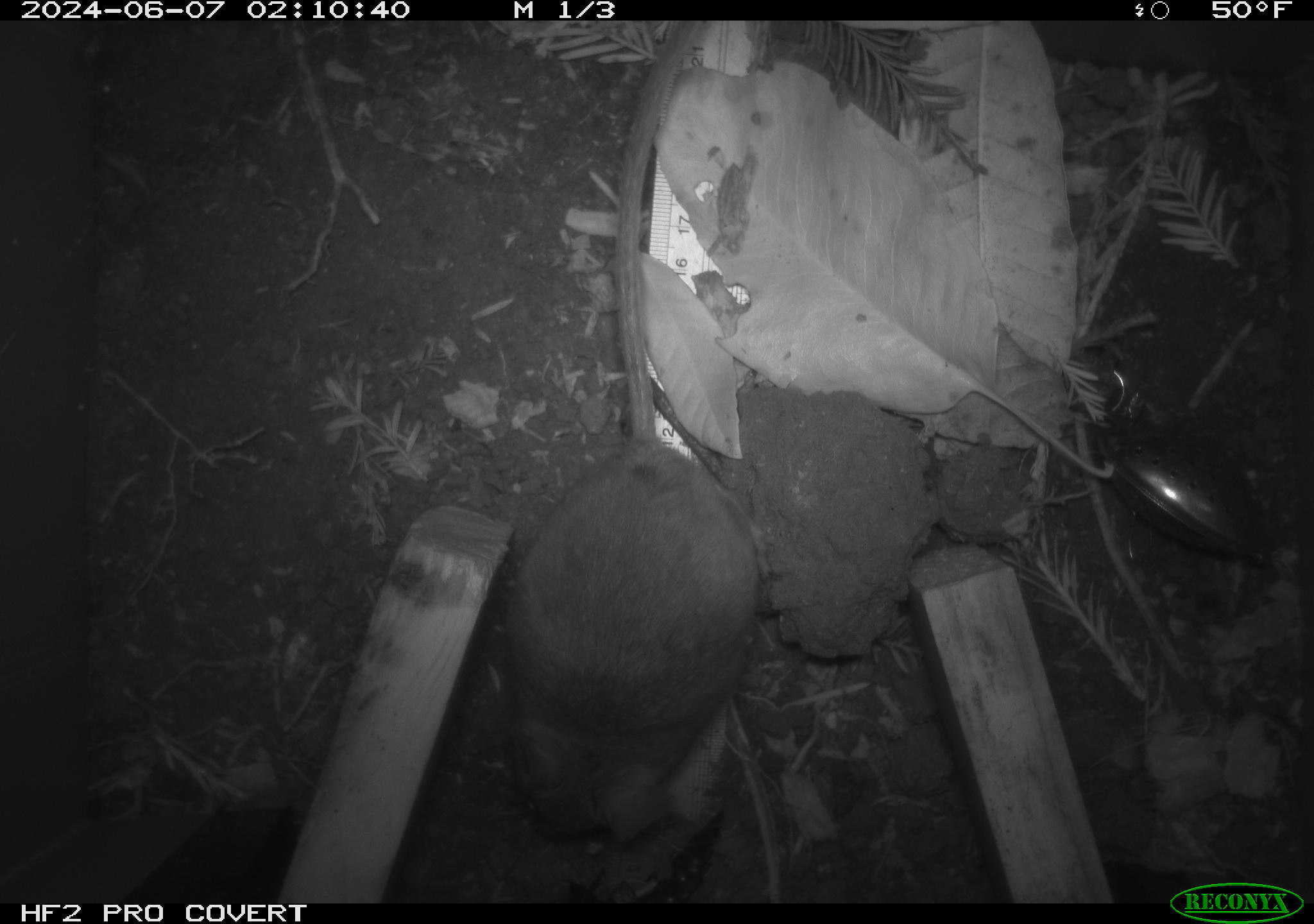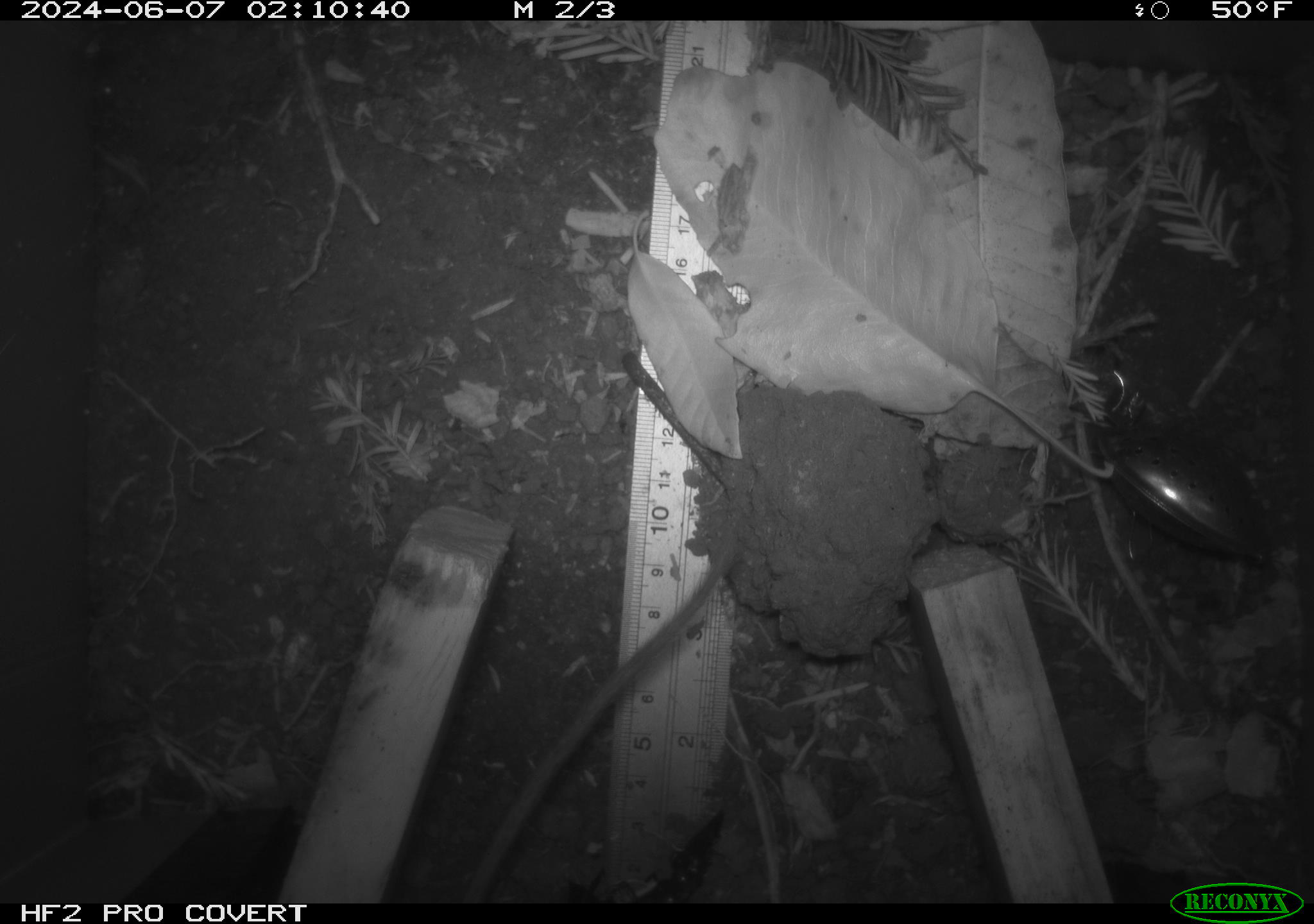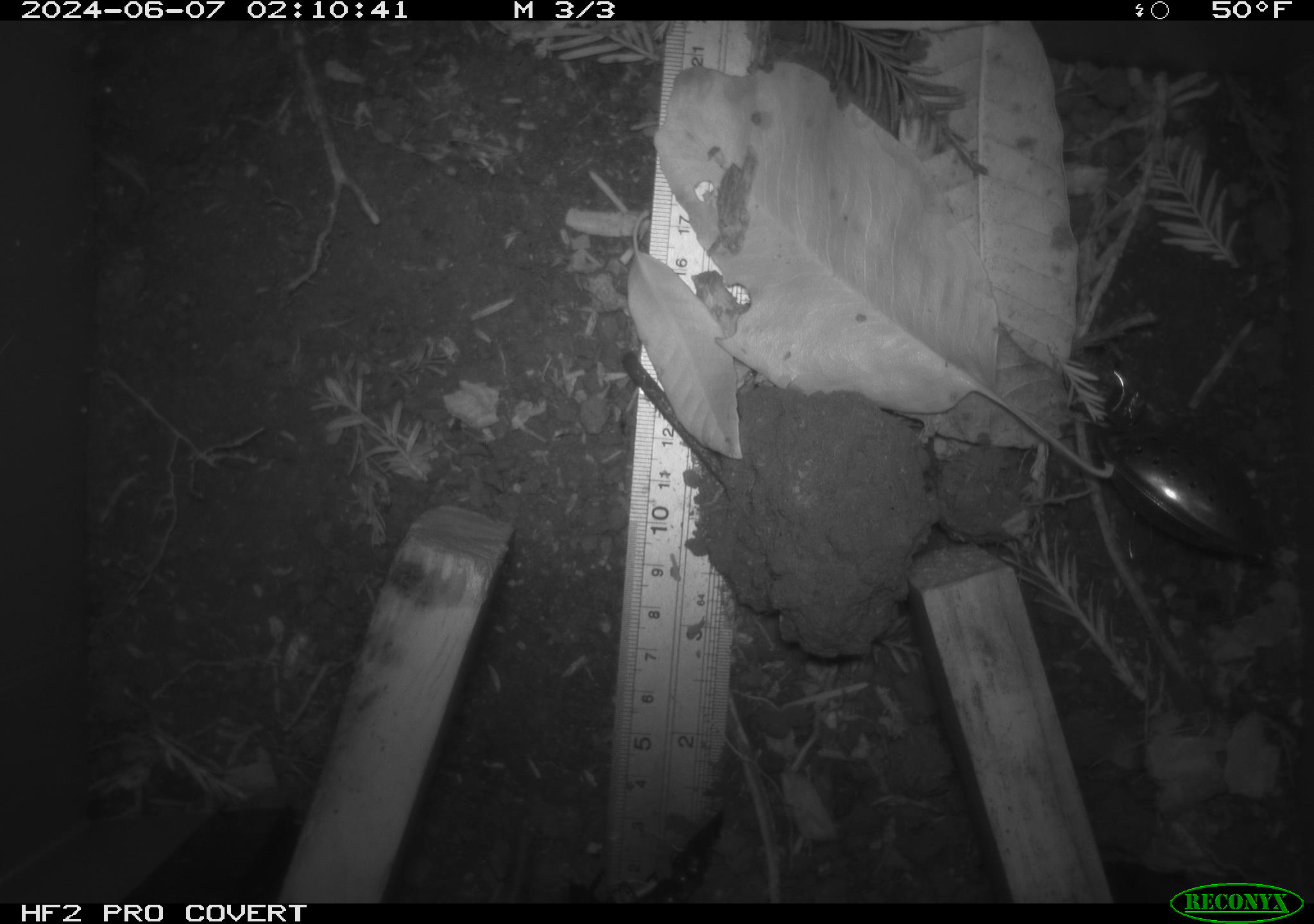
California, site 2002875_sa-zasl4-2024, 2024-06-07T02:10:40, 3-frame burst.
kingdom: Animalia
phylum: Chordata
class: Mammalia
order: Rodentia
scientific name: Rodentia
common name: rodent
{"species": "rodent (Rodentia)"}